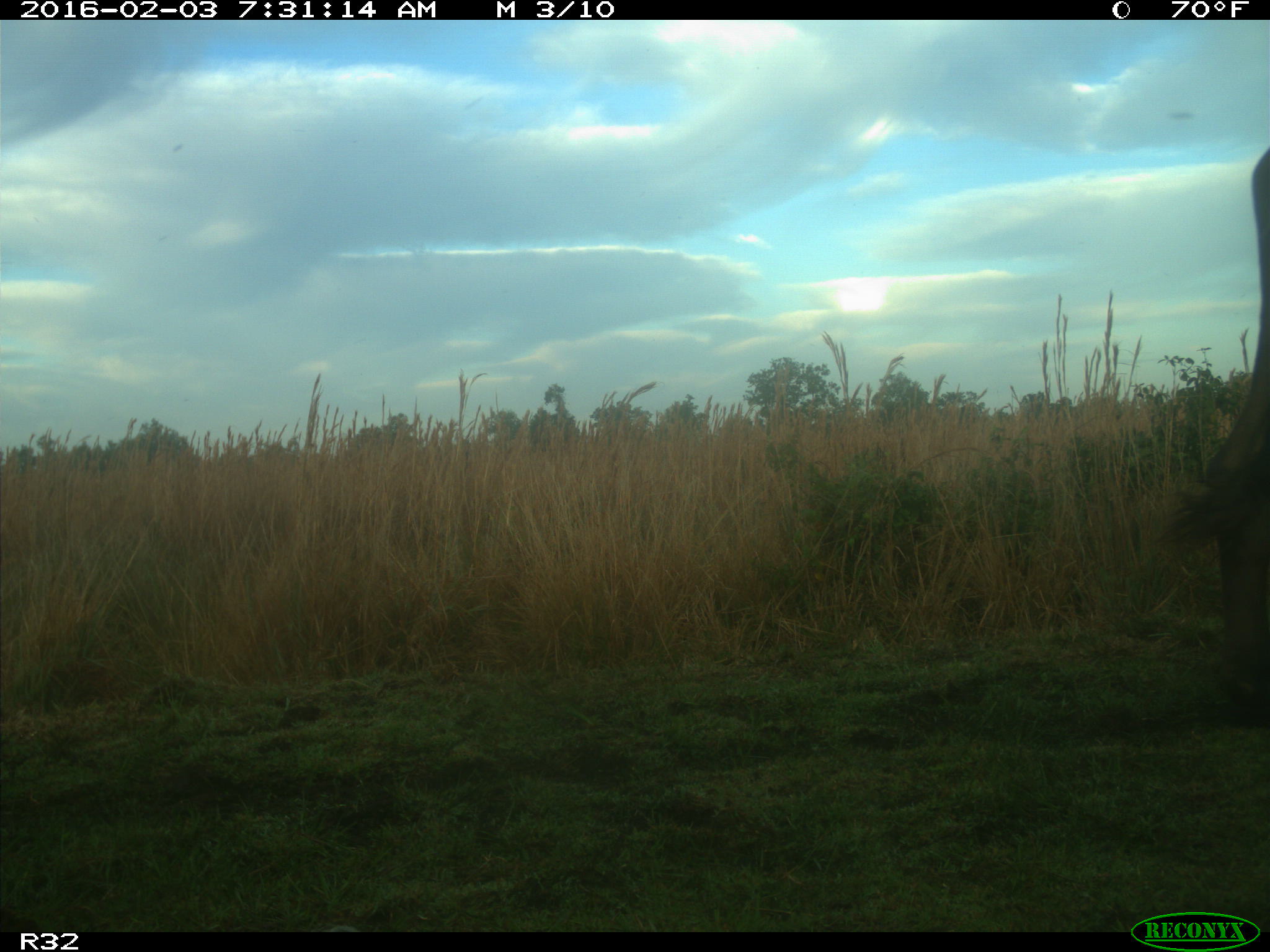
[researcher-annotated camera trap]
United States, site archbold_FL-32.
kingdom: Animalia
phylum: Chordata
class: Mammalia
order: Artiodactyla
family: Bovidae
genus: Bos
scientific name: Bos taurus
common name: domestic cow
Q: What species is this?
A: Bos taurus (domestic cow).